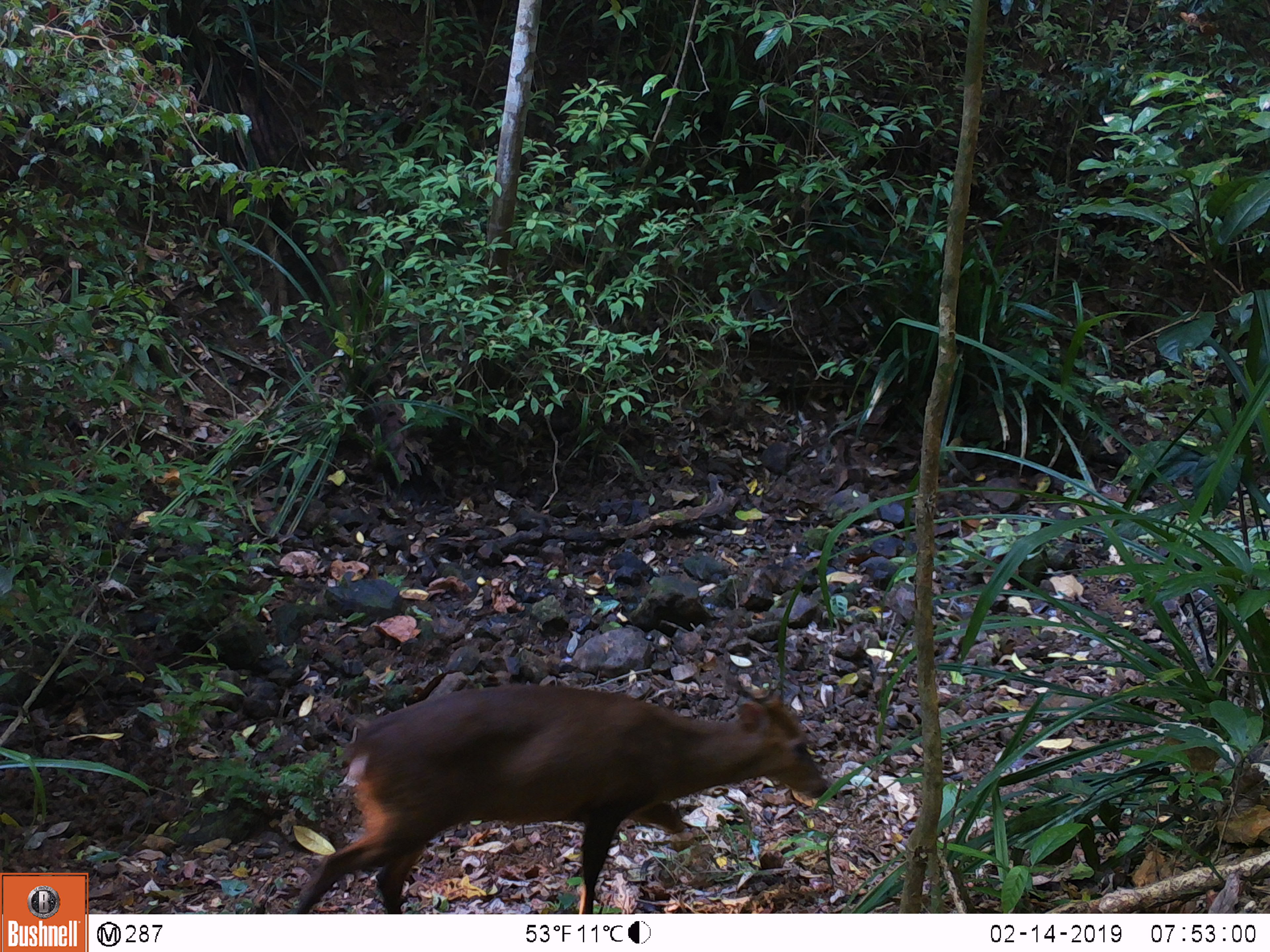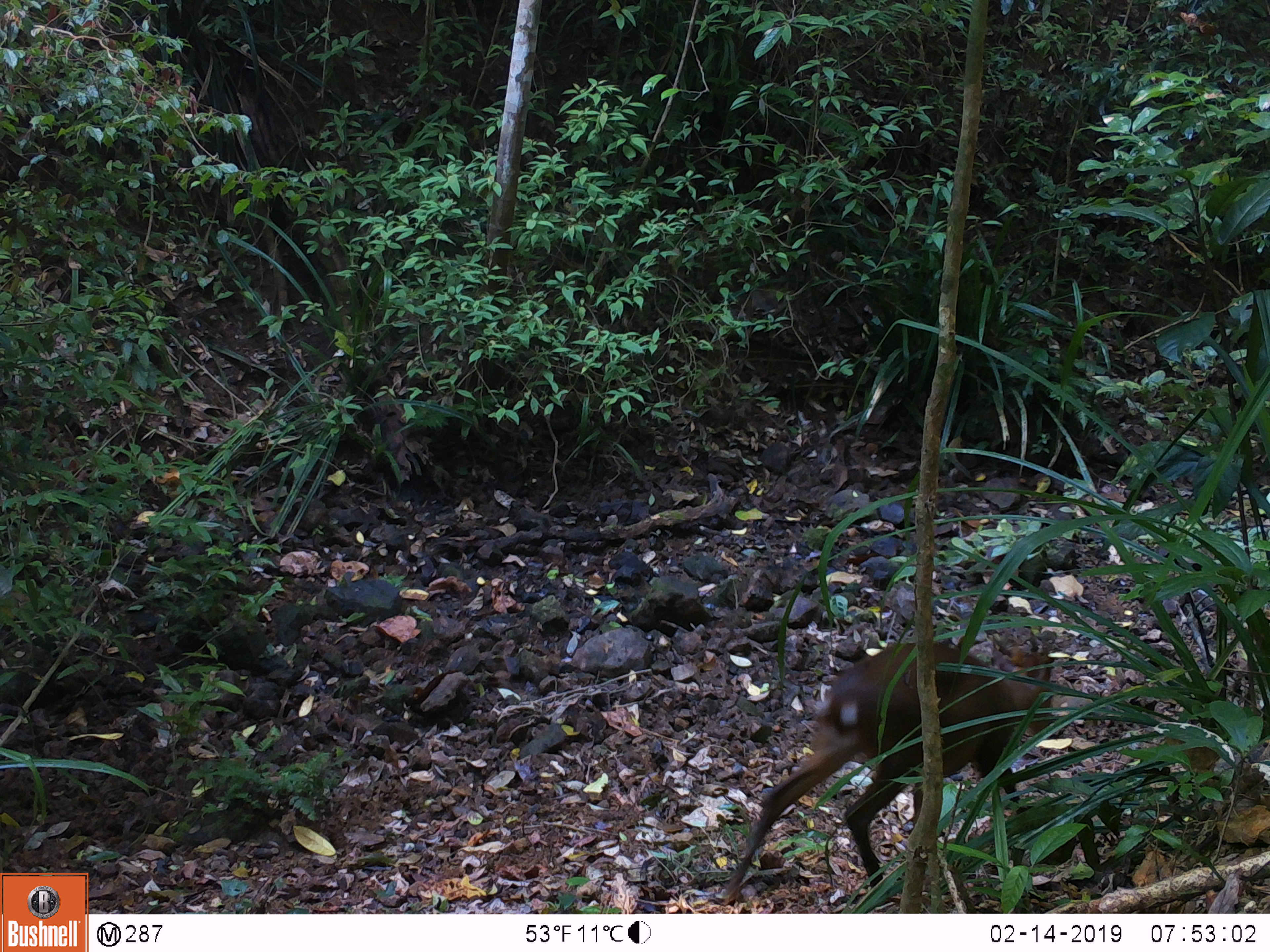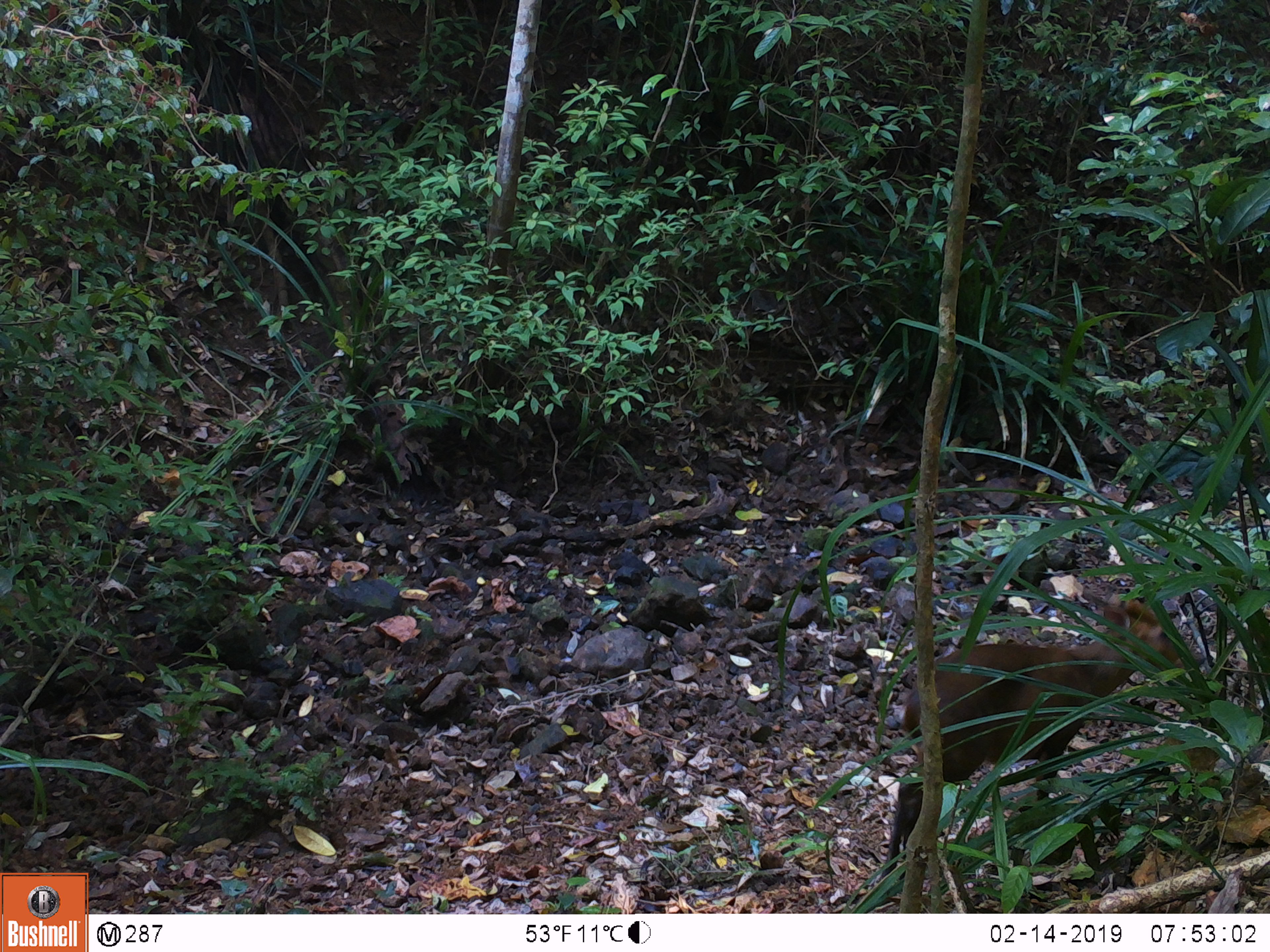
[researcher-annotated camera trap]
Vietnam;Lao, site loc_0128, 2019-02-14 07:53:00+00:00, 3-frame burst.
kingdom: Animalia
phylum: Chordata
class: Mammalia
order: Artiodactyla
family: Cervidae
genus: Muntiacus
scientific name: Muntiacus vuquangensis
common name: large-antlered muntjac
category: large antlered muntjac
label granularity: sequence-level